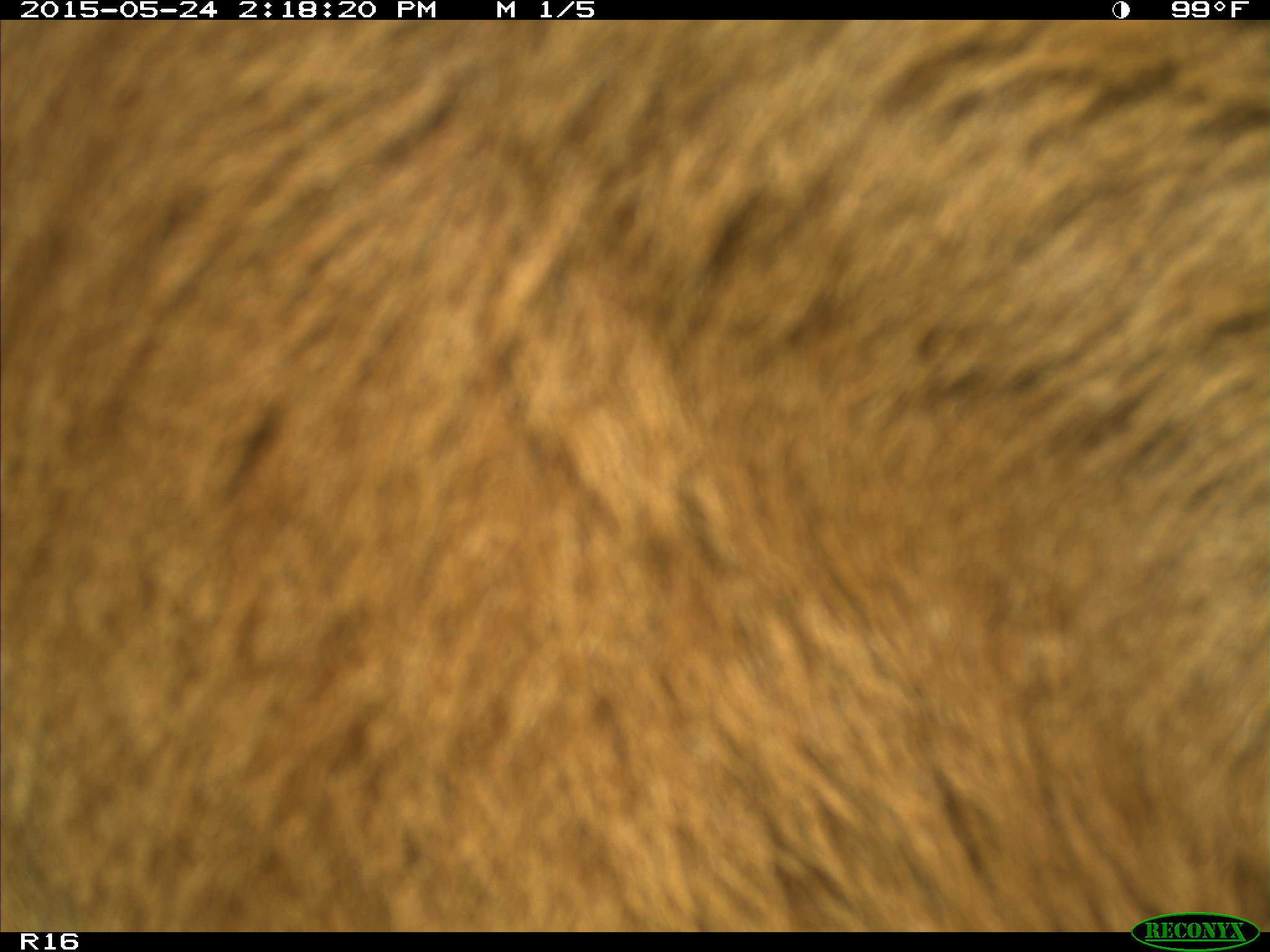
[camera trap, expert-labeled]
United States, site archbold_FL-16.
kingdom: Animalia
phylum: Chordata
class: Mammalia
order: Artiodactyla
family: Bovidae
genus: Bos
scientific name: Bos taurus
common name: domestic cow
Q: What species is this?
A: Bos taurus (domestic cow).